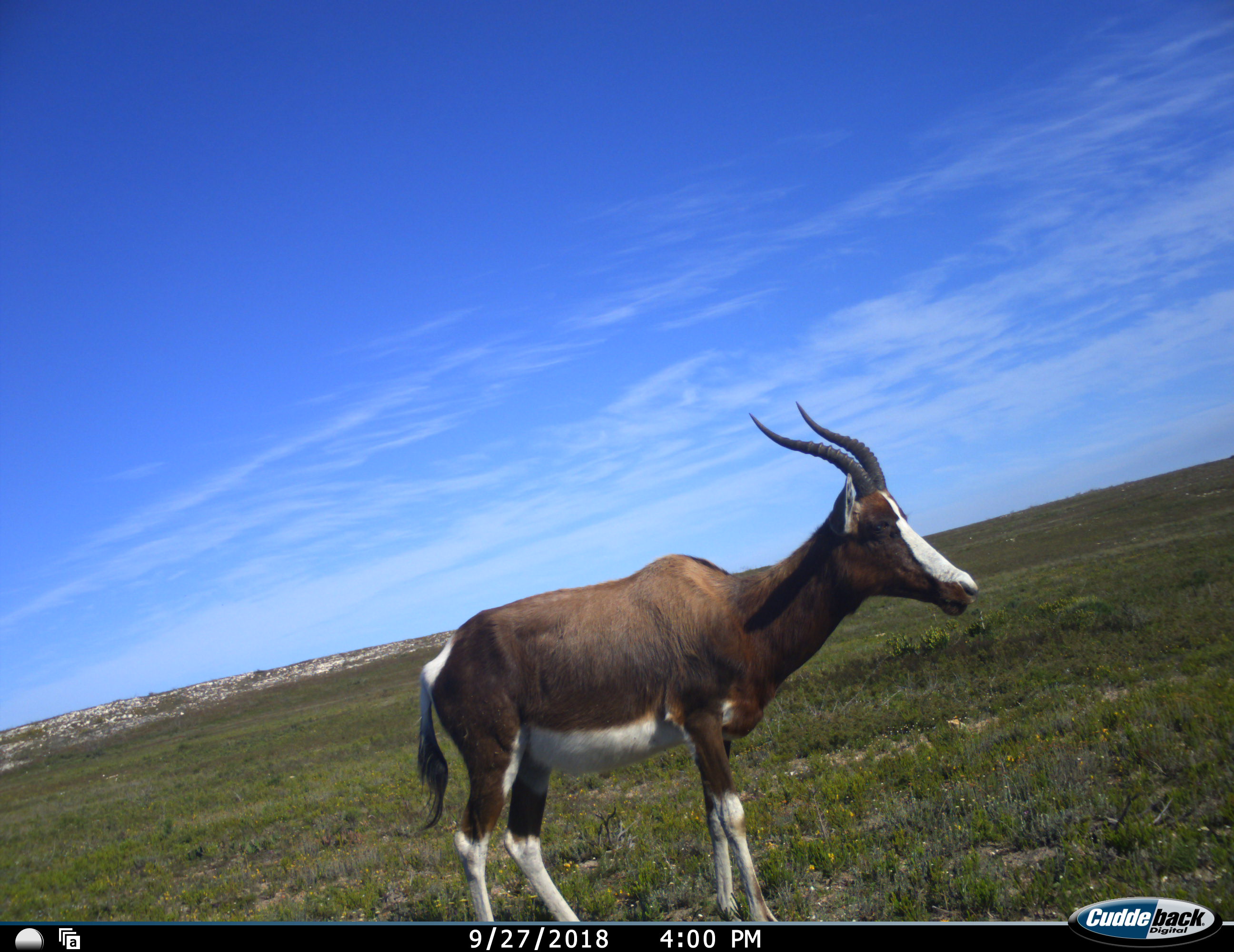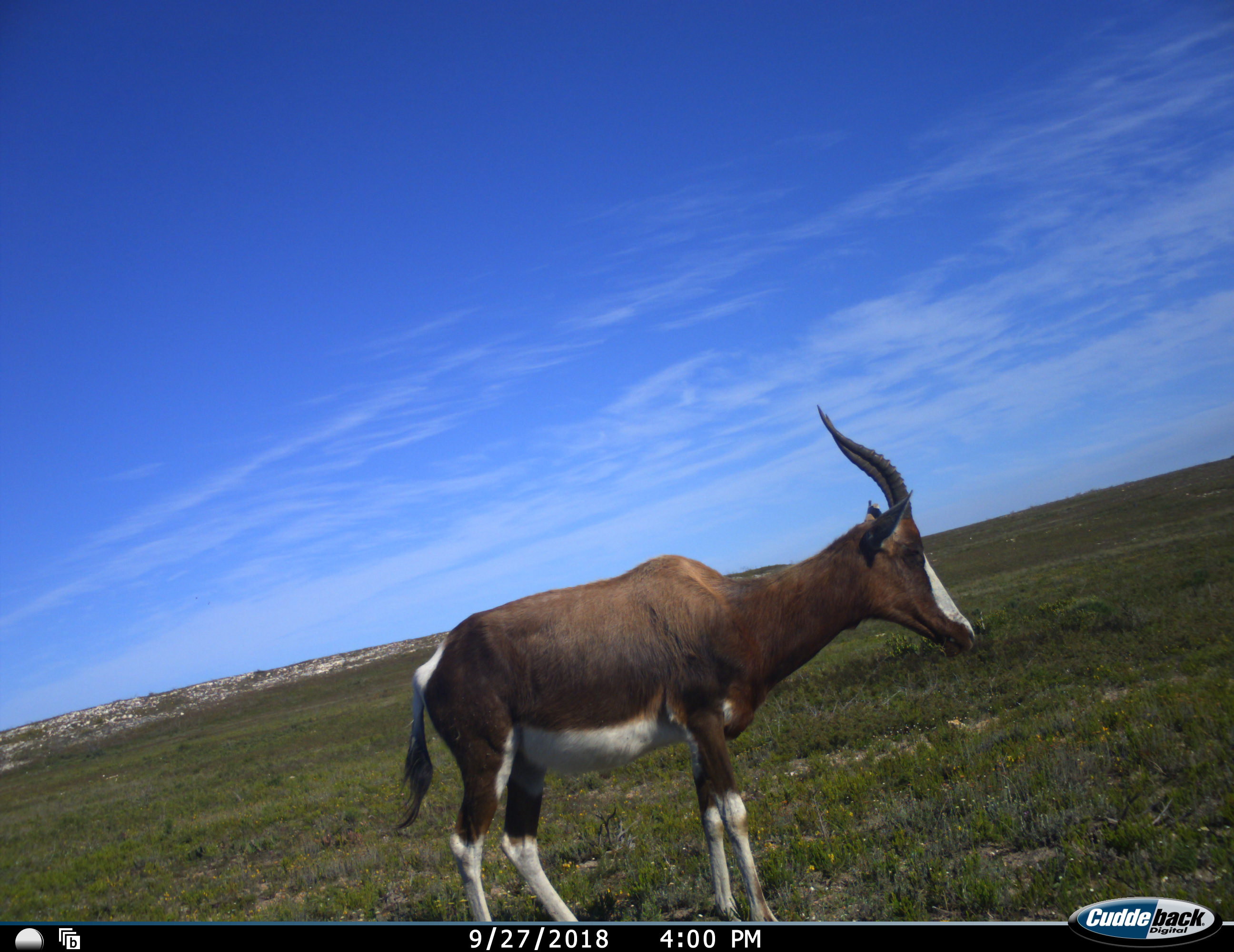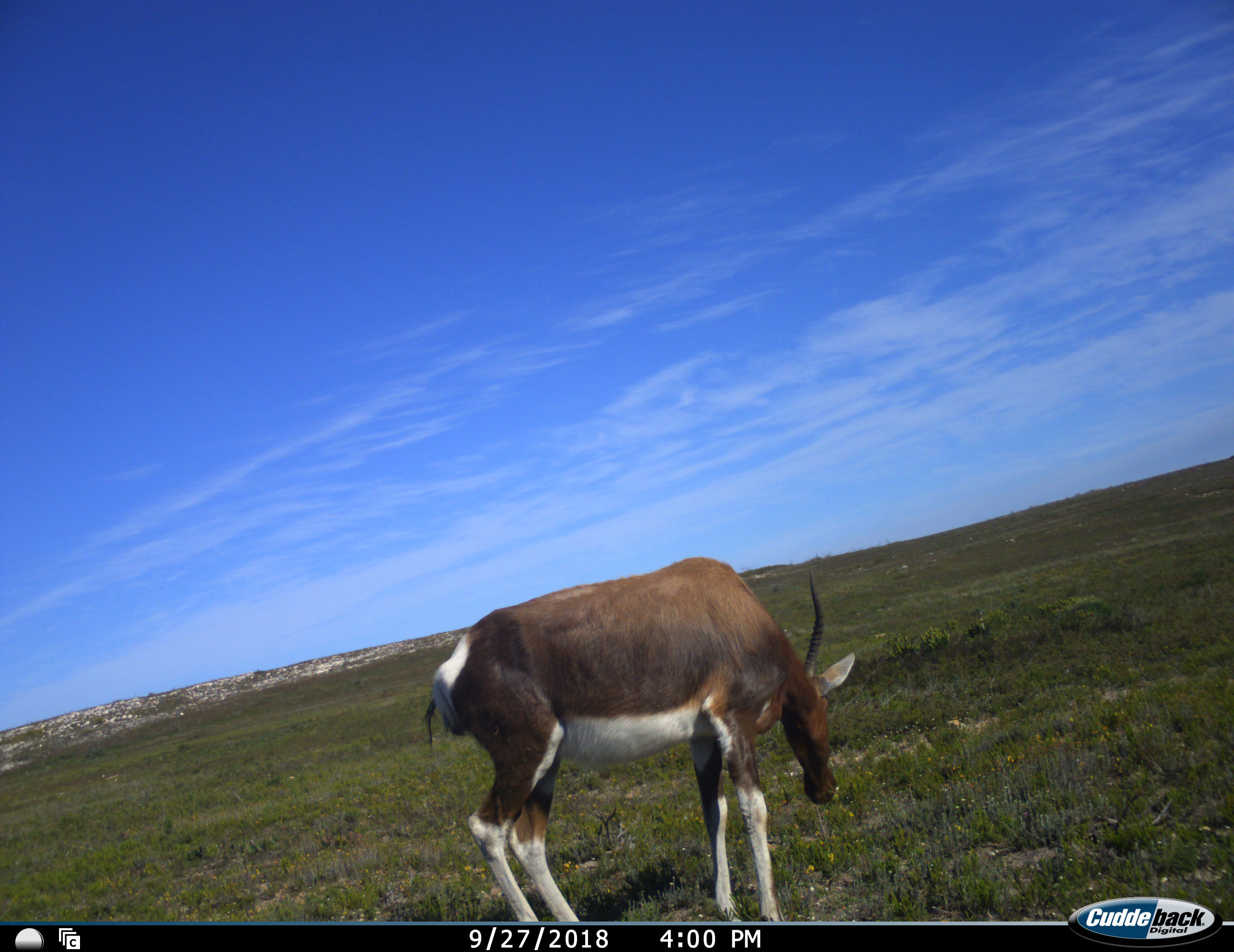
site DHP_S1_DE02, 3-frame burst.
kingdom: Animalia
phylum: Chordata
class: Mammalia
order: Artiodactyla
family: Bovidae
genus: Damaliscus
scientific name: Damaliscus pygargus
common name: bontebok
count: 1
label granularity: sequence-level